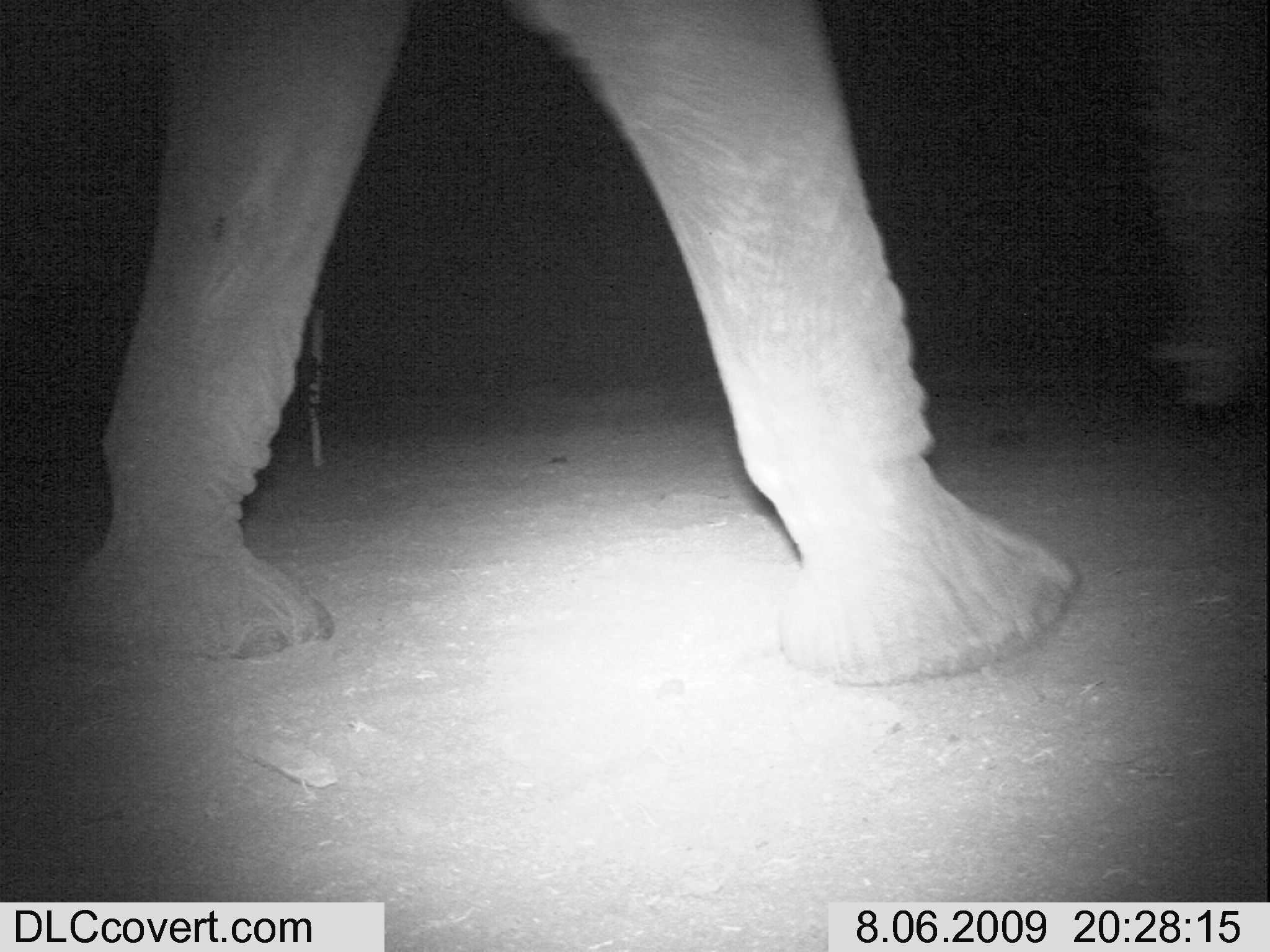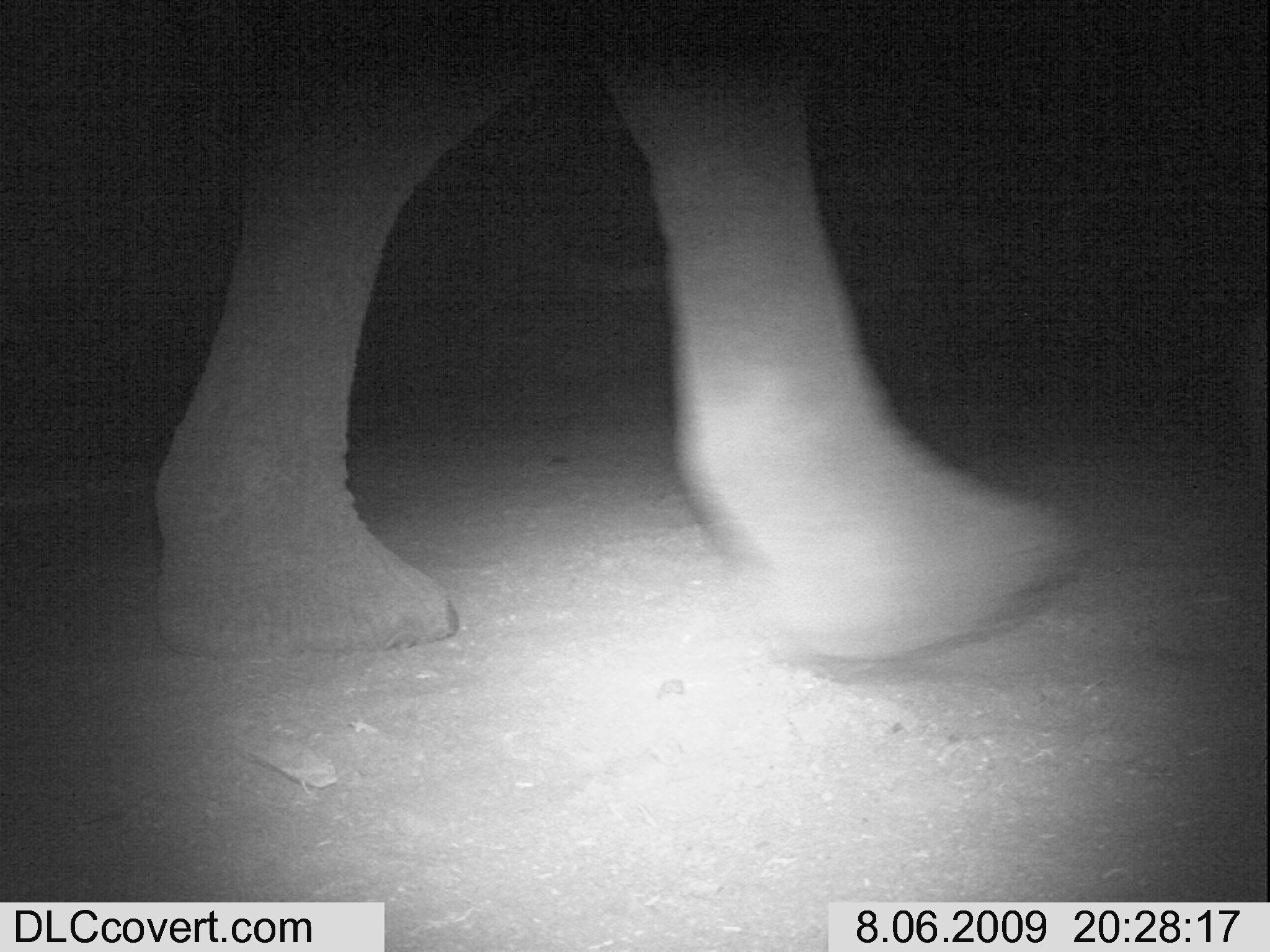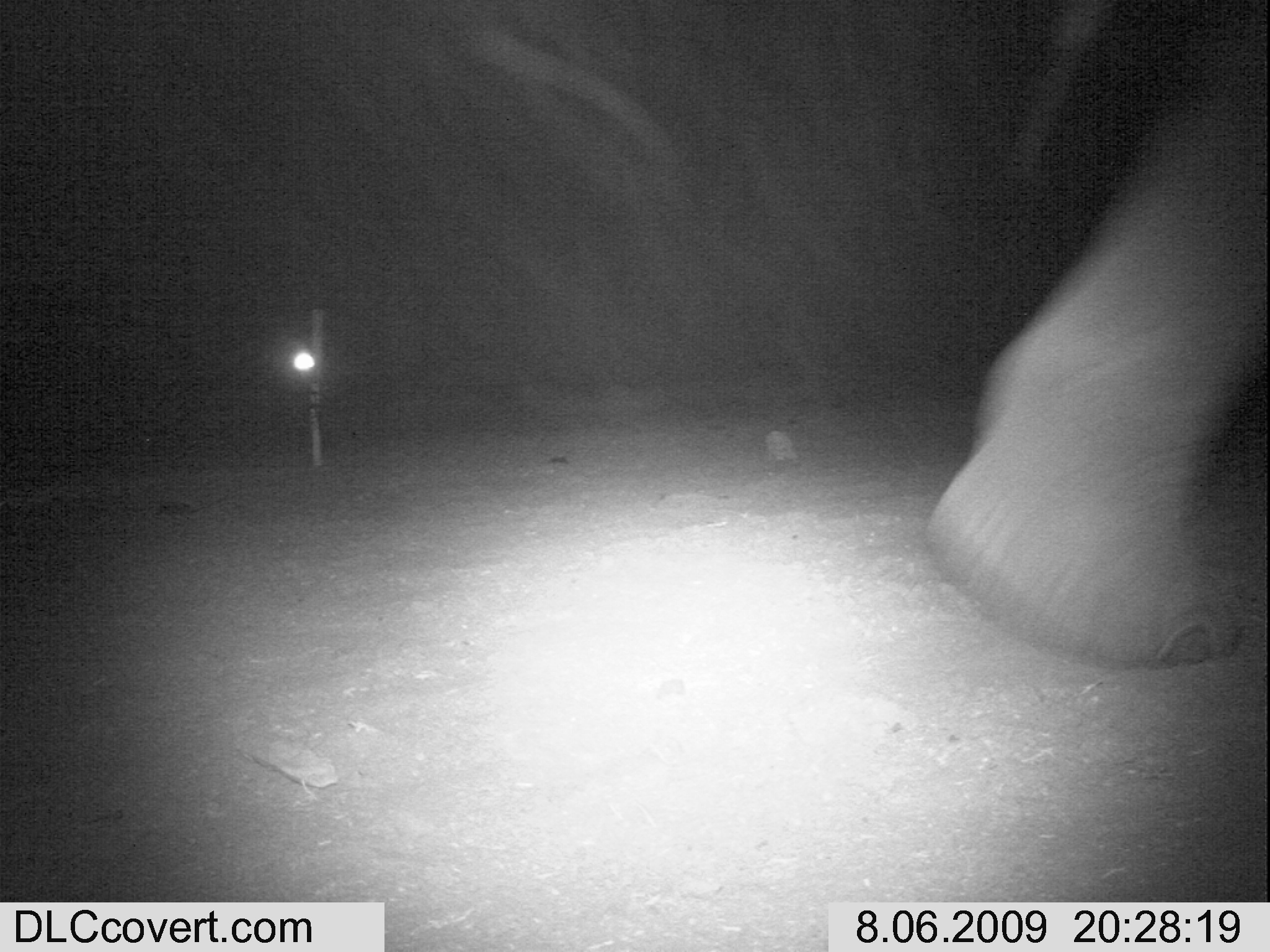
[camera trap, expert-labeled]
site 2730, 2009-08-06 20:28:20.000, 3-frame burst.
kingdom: Animalia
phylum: Chordata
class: Mammalia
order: Proboscidea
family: Elephantidae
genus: Loxodonta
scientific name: Loxodonta africana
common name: african bush elephant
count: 1